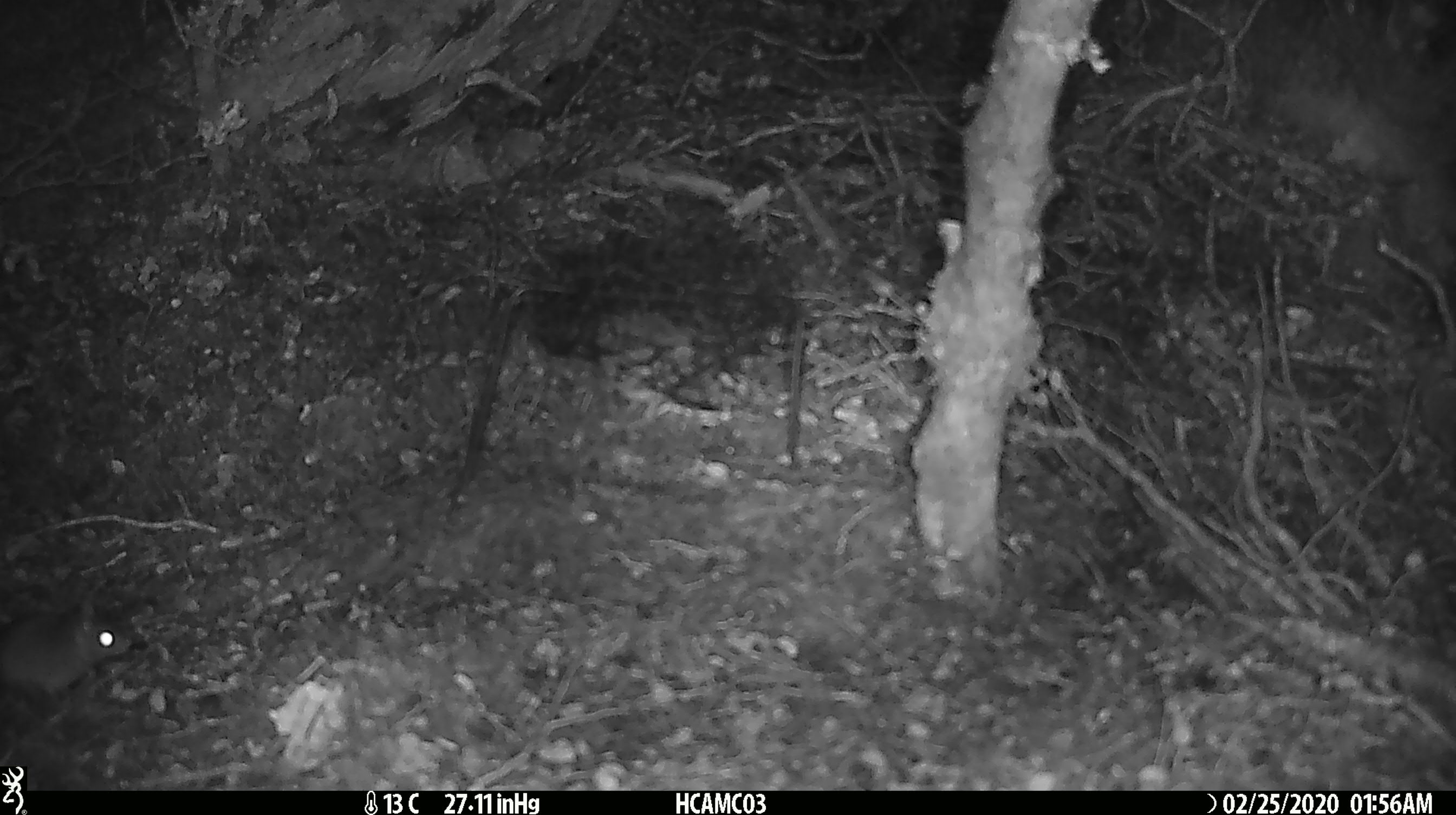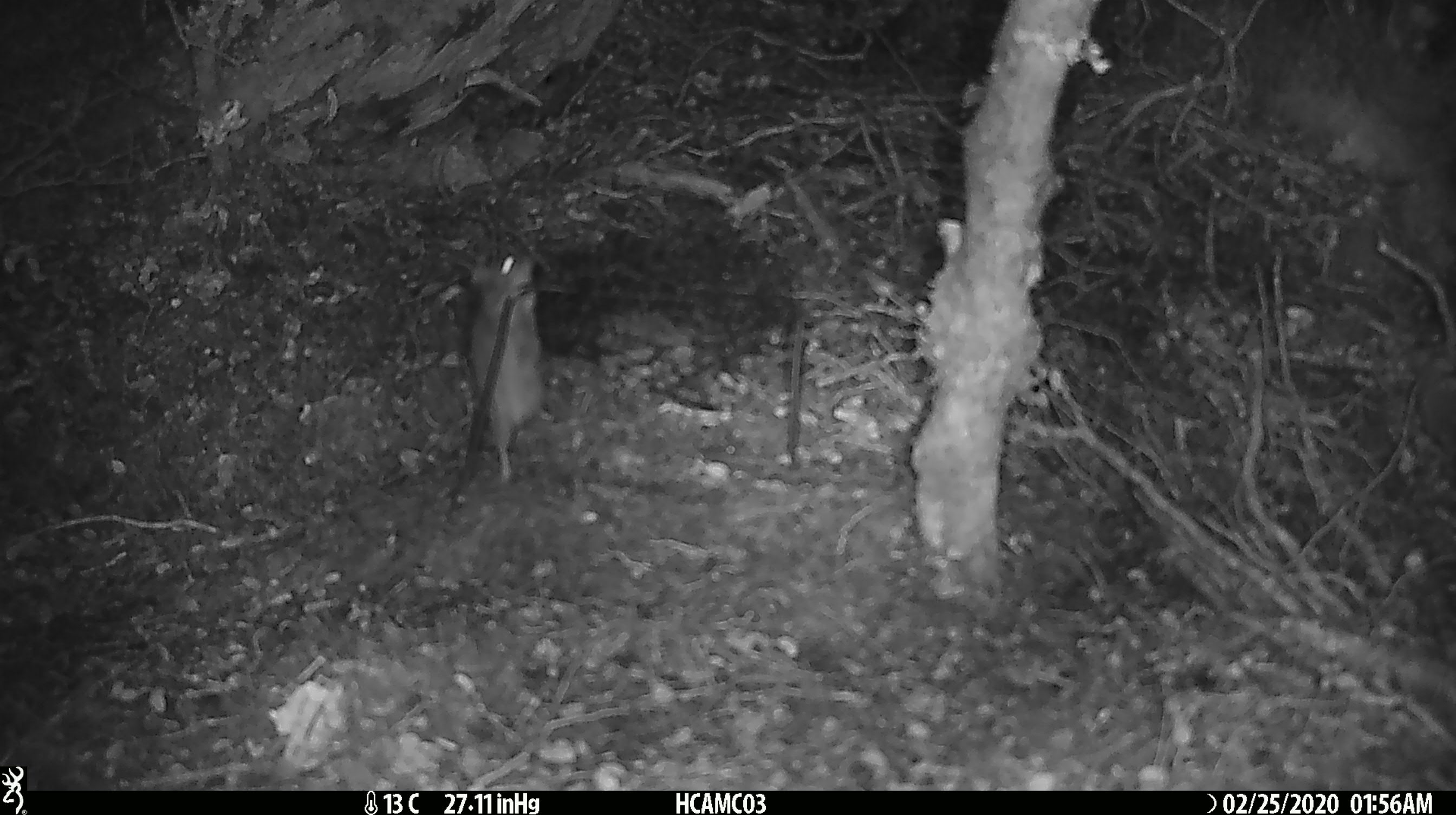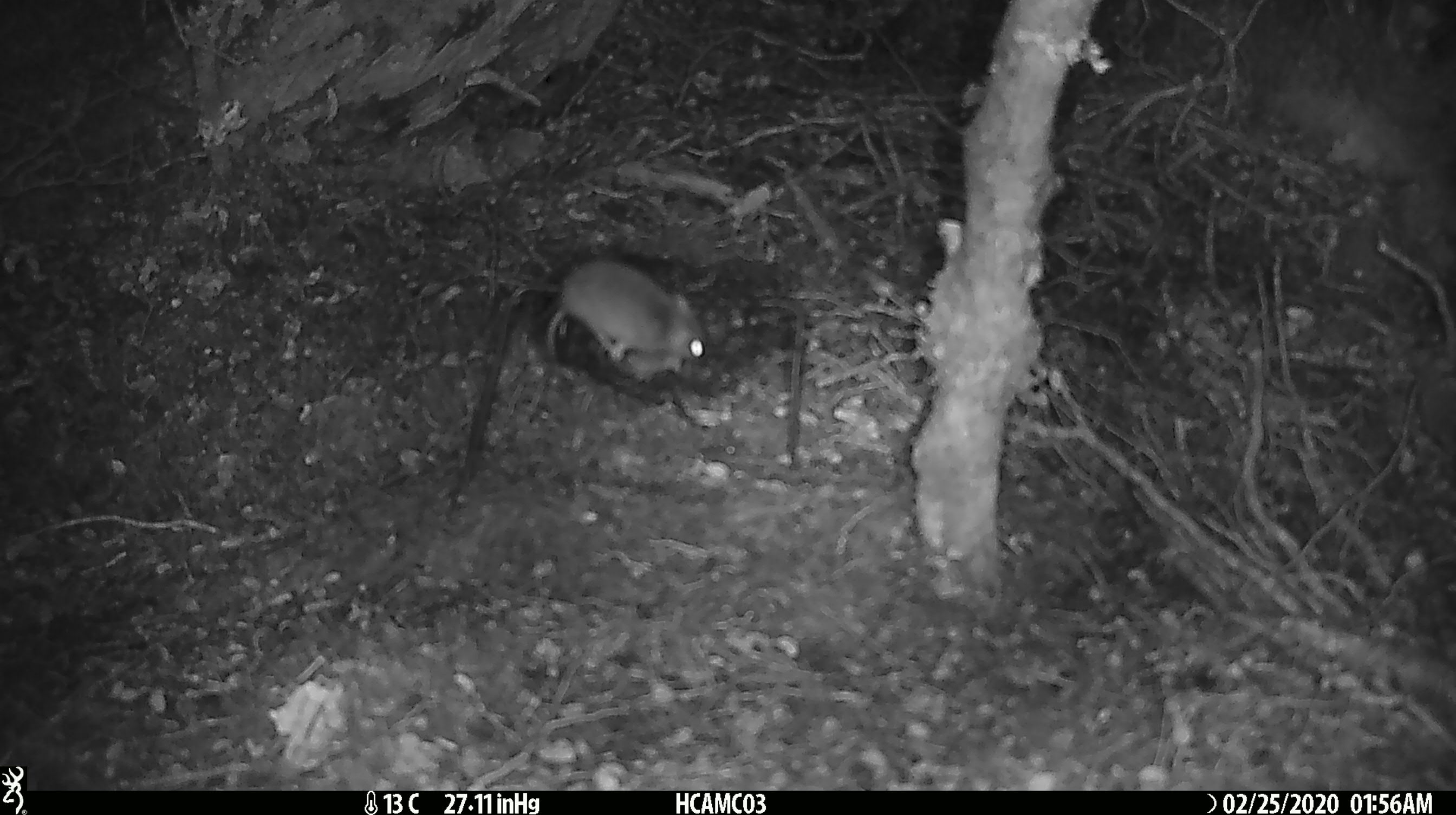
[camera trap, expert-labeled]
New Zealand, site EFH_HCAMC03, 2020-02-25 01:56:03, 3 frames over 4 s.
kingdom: Animalia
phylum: Chordata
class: Mammalia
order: Rodentia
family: Muridae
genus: Mus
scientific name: Mus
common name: mouse